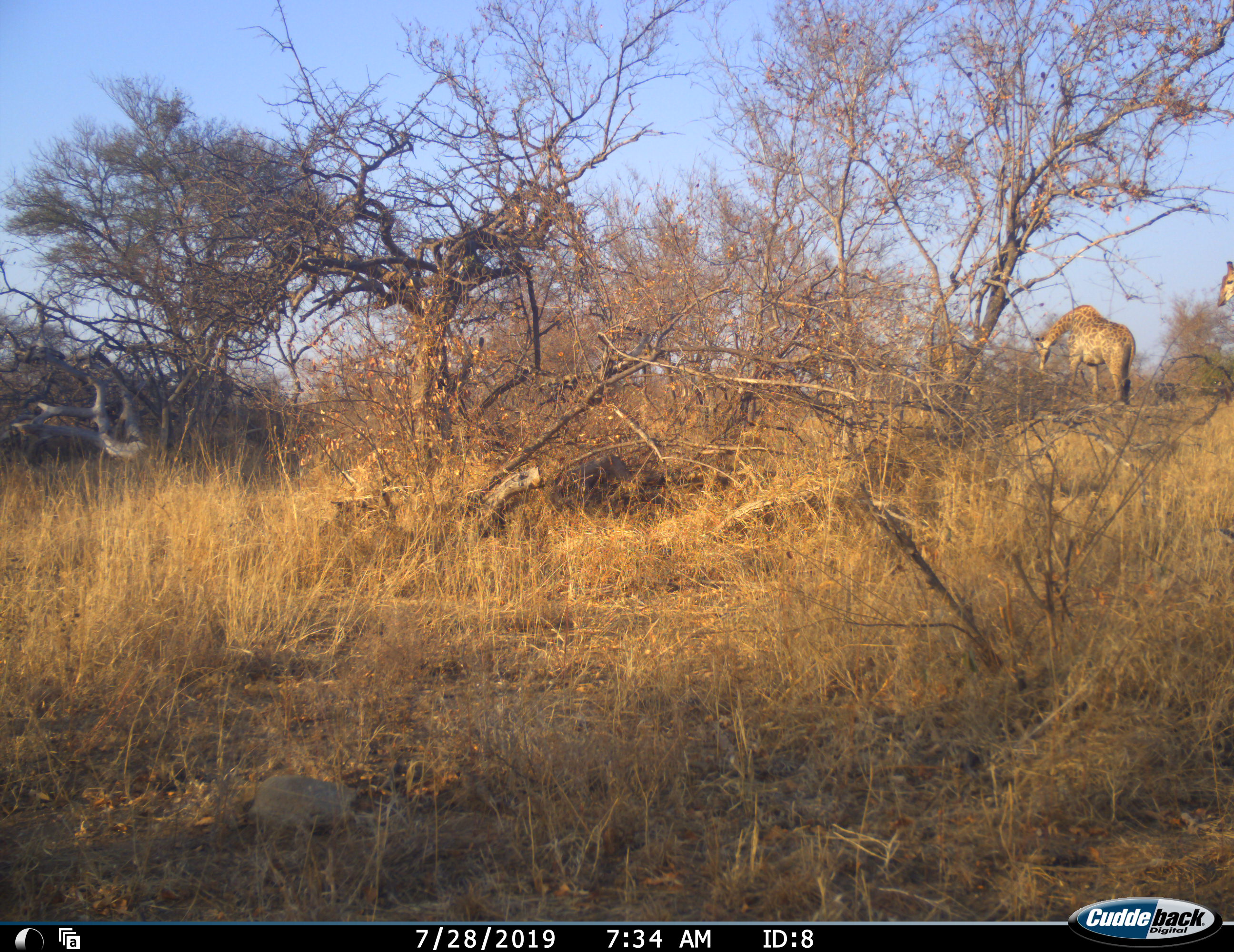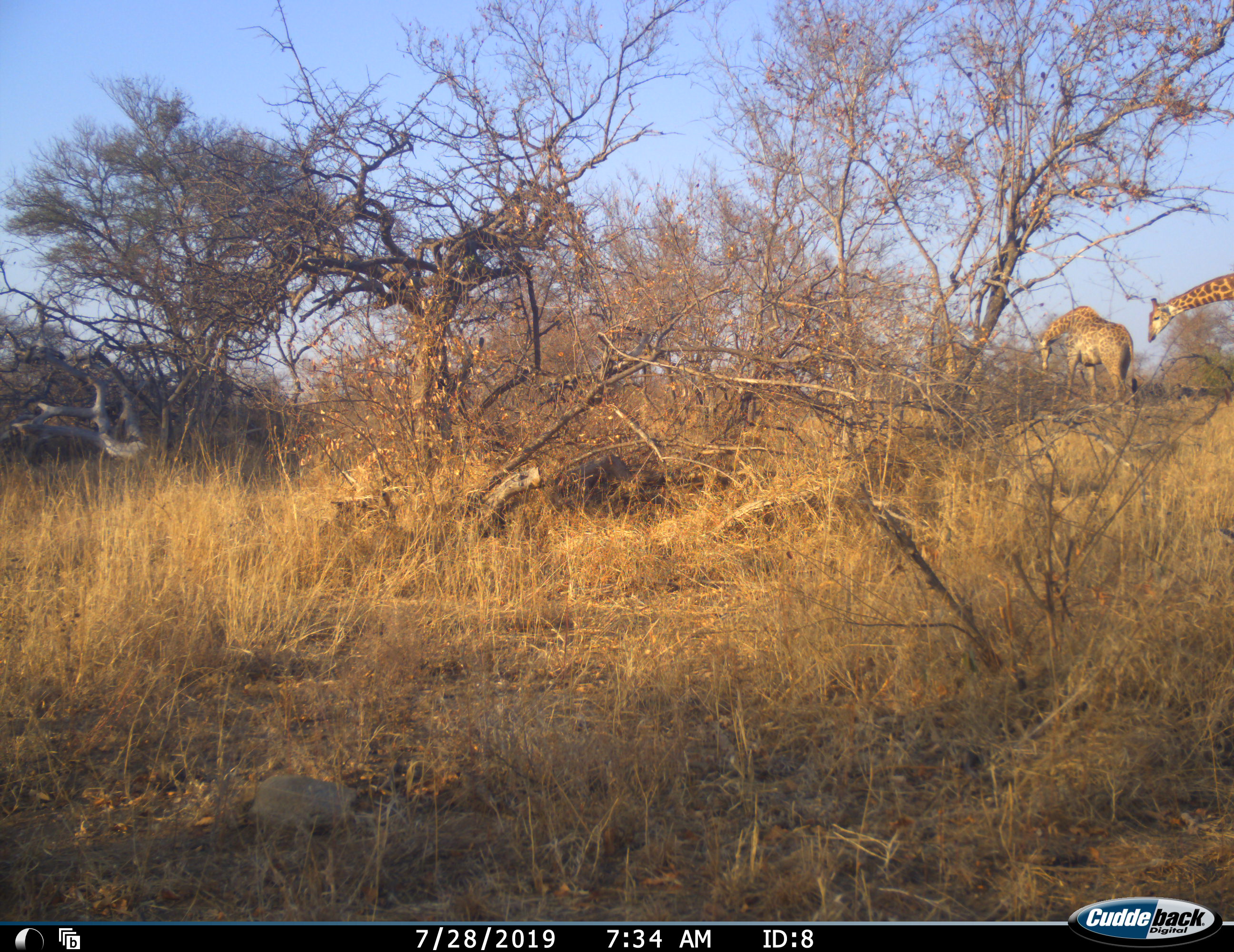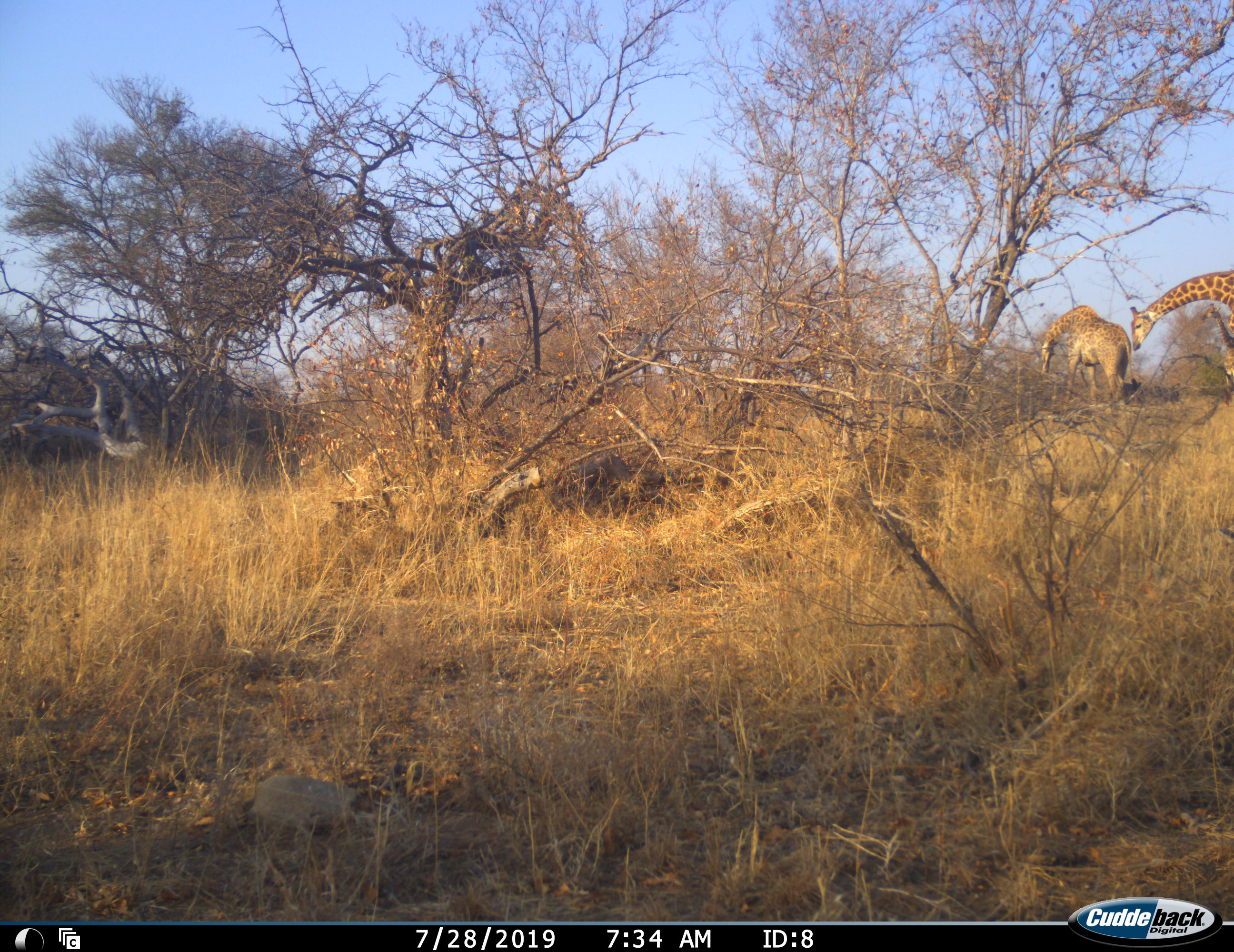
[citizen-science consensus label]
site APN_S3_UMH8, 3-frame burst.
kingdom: Animalia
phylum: Chordata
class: Mammalia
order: Artiodactyla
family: Giraffidae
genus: Giraffa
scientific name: Giraffa camelopardalis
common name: giraffe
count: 2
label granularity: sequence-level